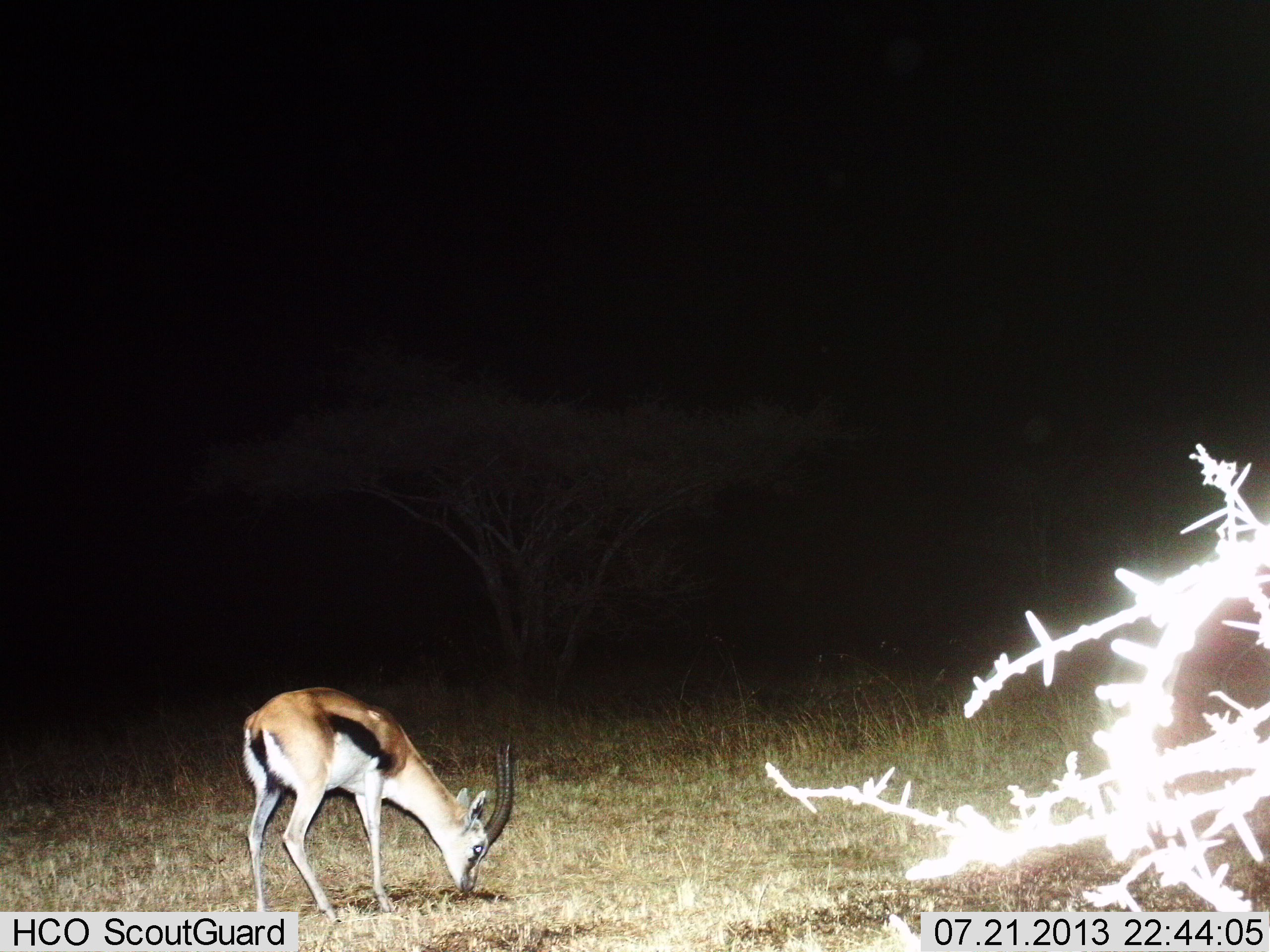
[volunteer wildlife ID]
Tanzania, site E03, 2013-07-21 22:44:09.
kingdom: Animalia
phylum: Chordata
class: Mammalia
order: Artiodactyla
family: Bovidae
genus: Eudorcas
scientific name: Eudorcas thomsonii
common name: thomson's gazelle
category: gazellethomsons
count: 1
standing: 19%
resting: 0%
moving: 3%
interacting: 0%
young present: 0%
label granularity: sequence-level